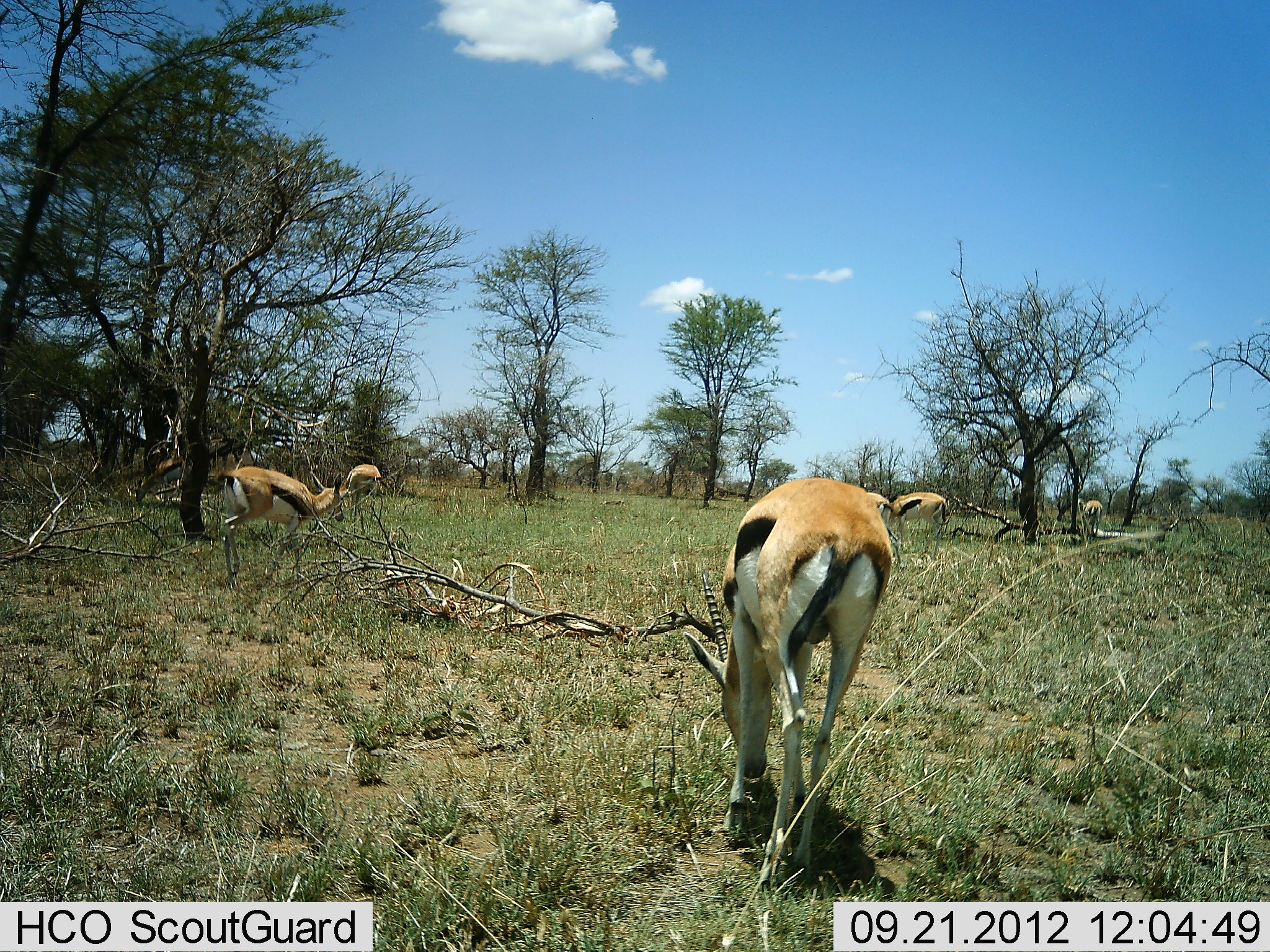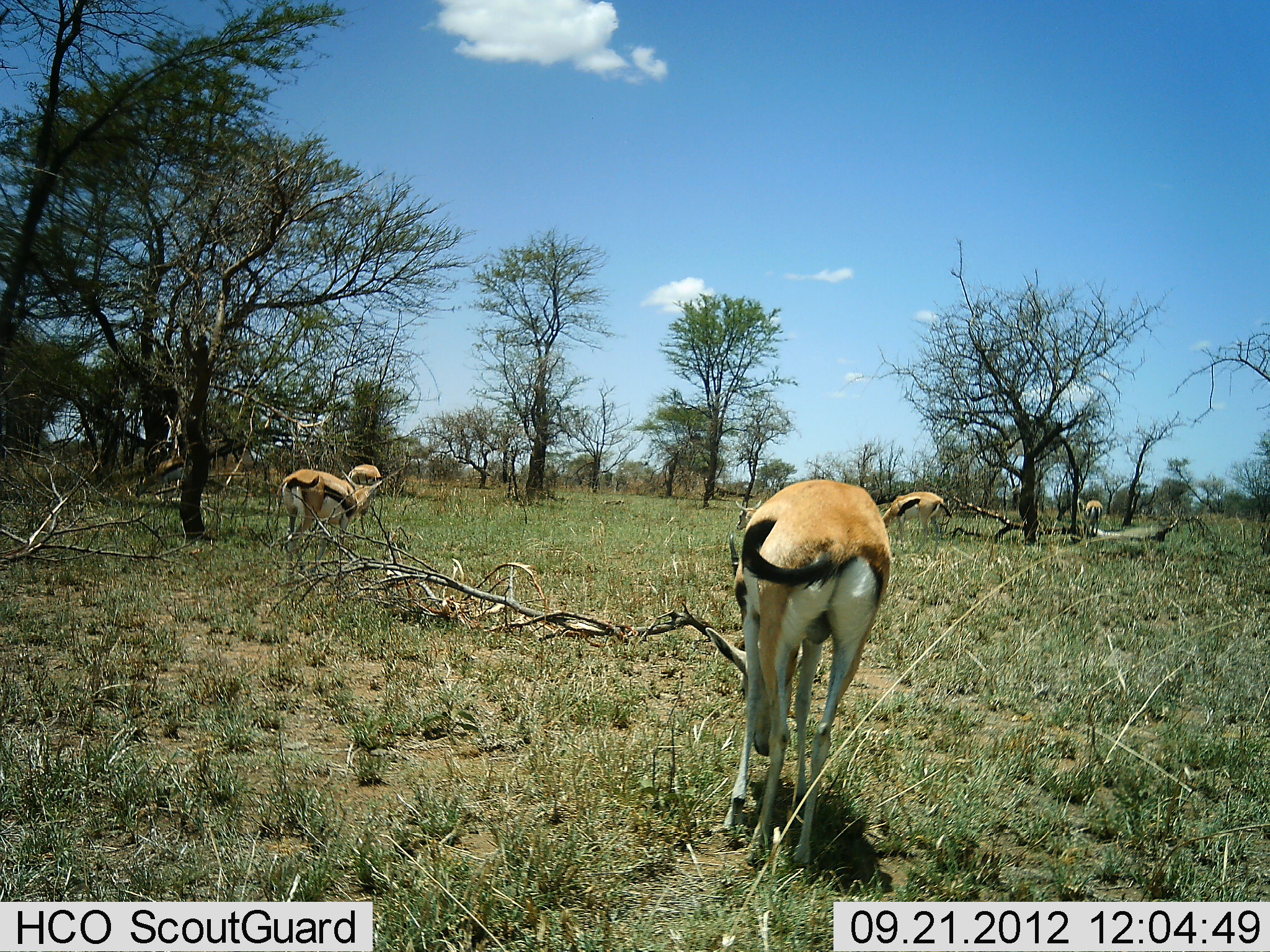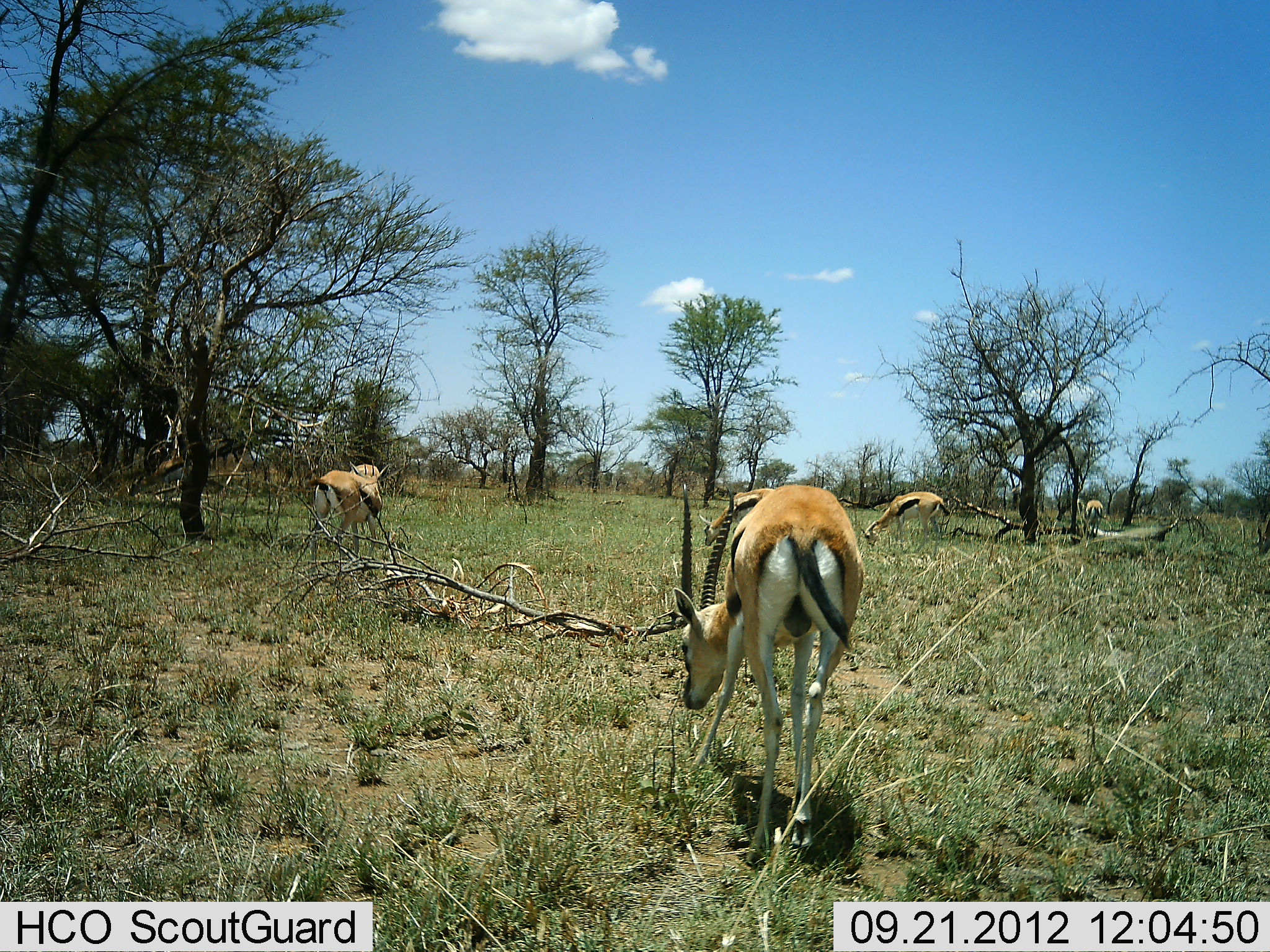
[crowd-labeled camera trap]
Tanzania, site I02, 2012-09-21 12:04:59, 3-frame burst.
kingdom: Animalia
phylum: Chordata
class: Mammalia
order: Artiodactyla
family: Bovidae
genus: Eudorcas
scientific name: Eudorcas thomsonii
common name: thomson's gazelle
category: gazellethomsons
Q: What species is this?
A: Gazellethomsons (thomson's gazelle) (Eudorcas thomsonii).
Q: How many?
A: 6.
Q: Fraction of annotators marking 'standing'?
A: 60%.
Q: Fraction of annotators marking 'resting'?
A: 0%.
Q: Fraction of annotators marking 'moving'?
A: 30%.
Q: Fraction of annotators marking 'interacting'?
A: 0%.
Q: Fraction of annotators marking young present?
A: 0%.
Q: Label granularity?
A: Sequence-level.